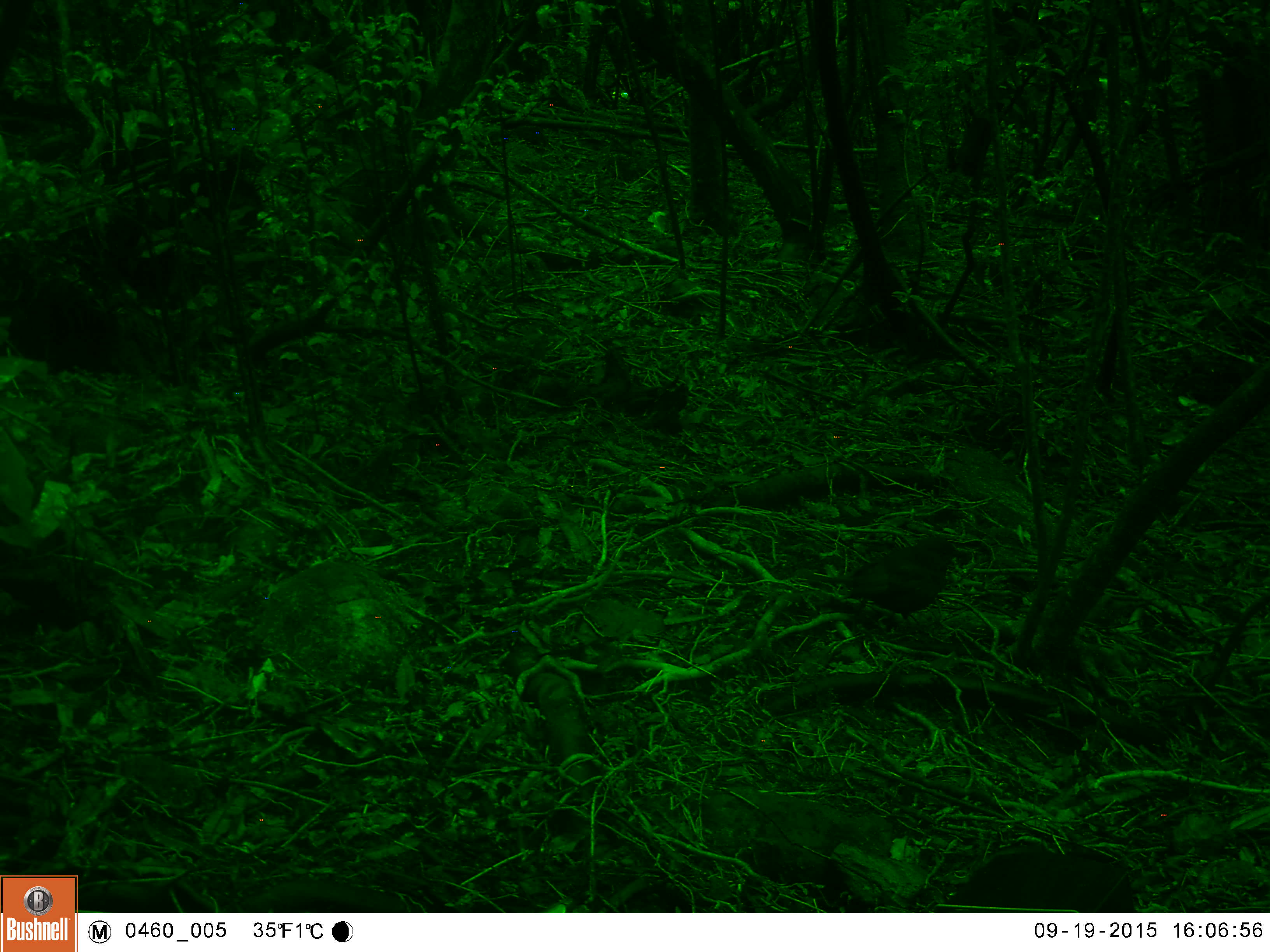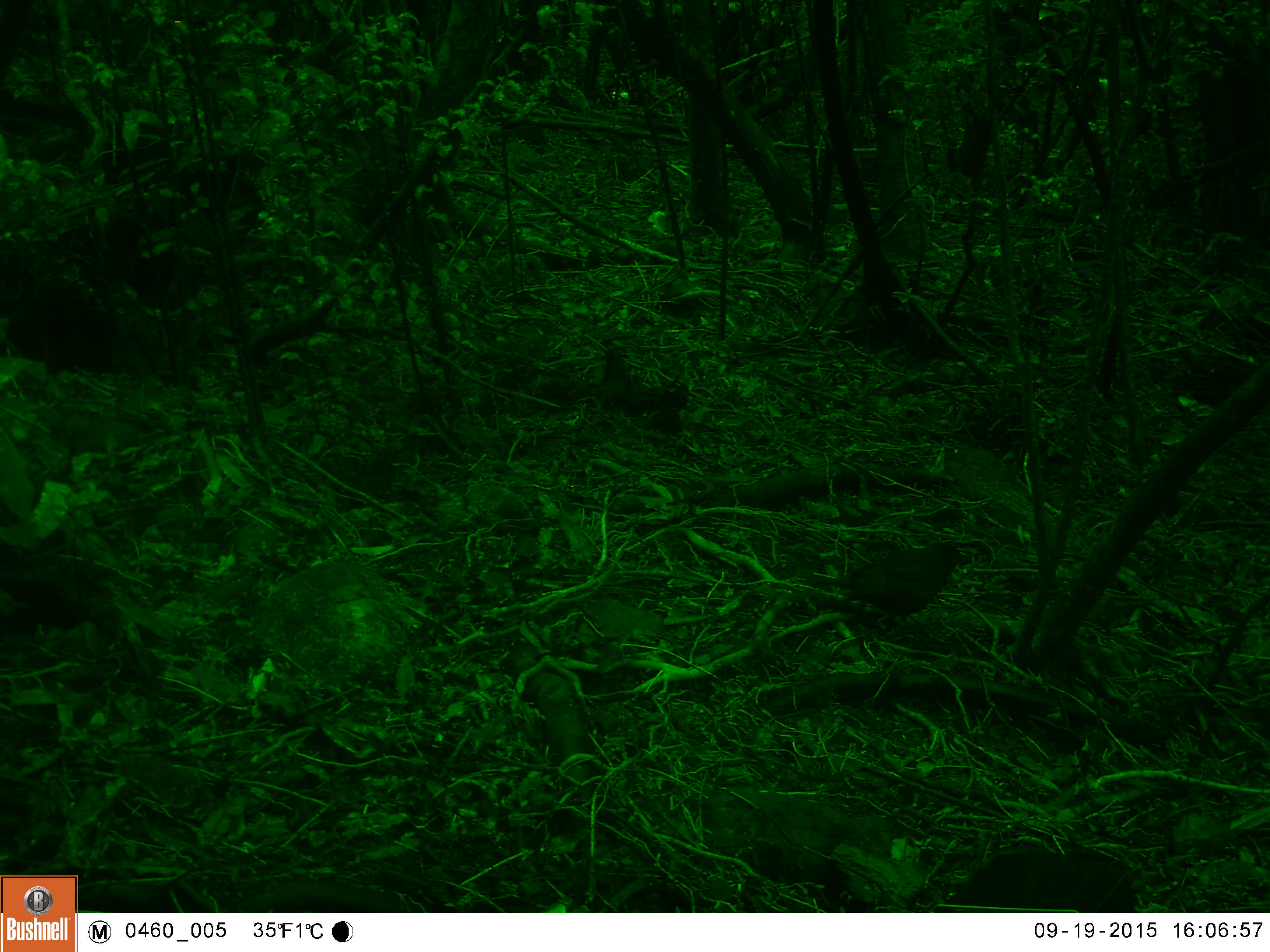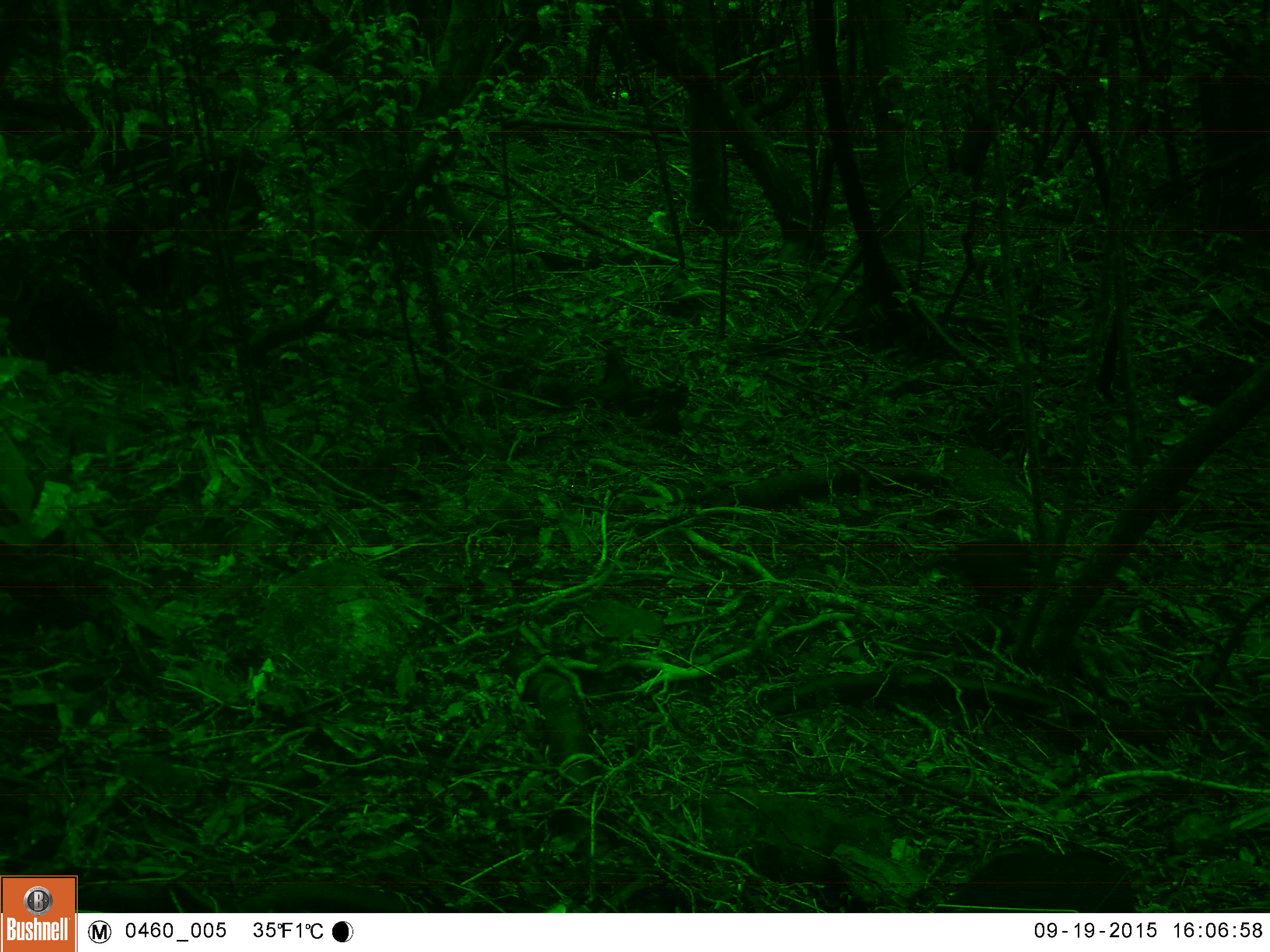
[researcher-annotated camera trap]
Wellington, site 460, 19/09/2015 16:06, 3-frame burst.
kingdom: Animalia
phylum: Chordata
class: Aves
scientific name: Aves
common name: bird